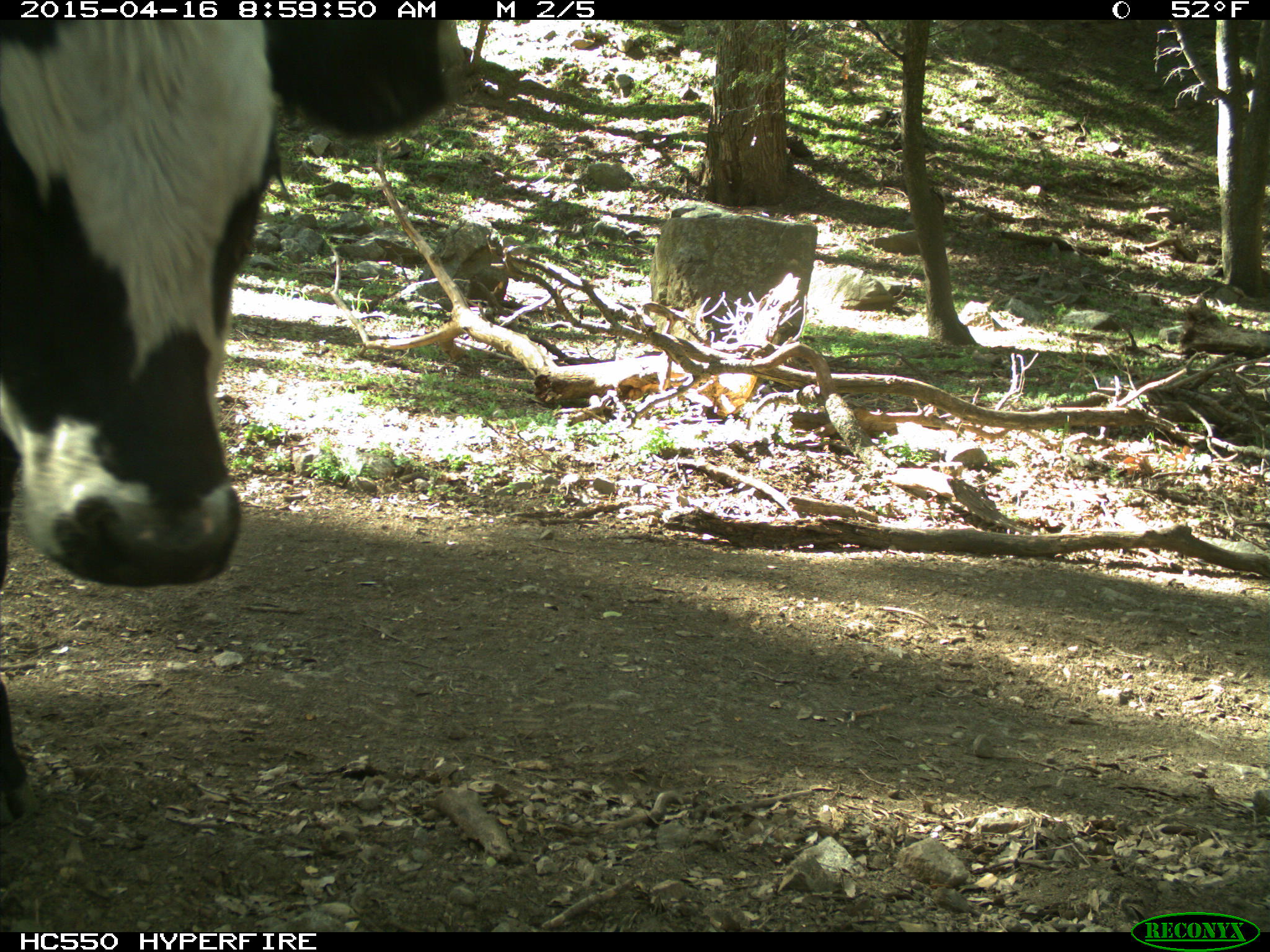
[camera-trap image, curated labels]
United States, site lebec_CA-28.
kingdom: Animalia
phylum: Chordata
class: Mammalia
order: Artiodactyla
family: Bovidae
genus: Bos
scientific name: Bos taurus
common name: domestic cow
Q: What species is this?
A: Bos taurus (domestic cow).